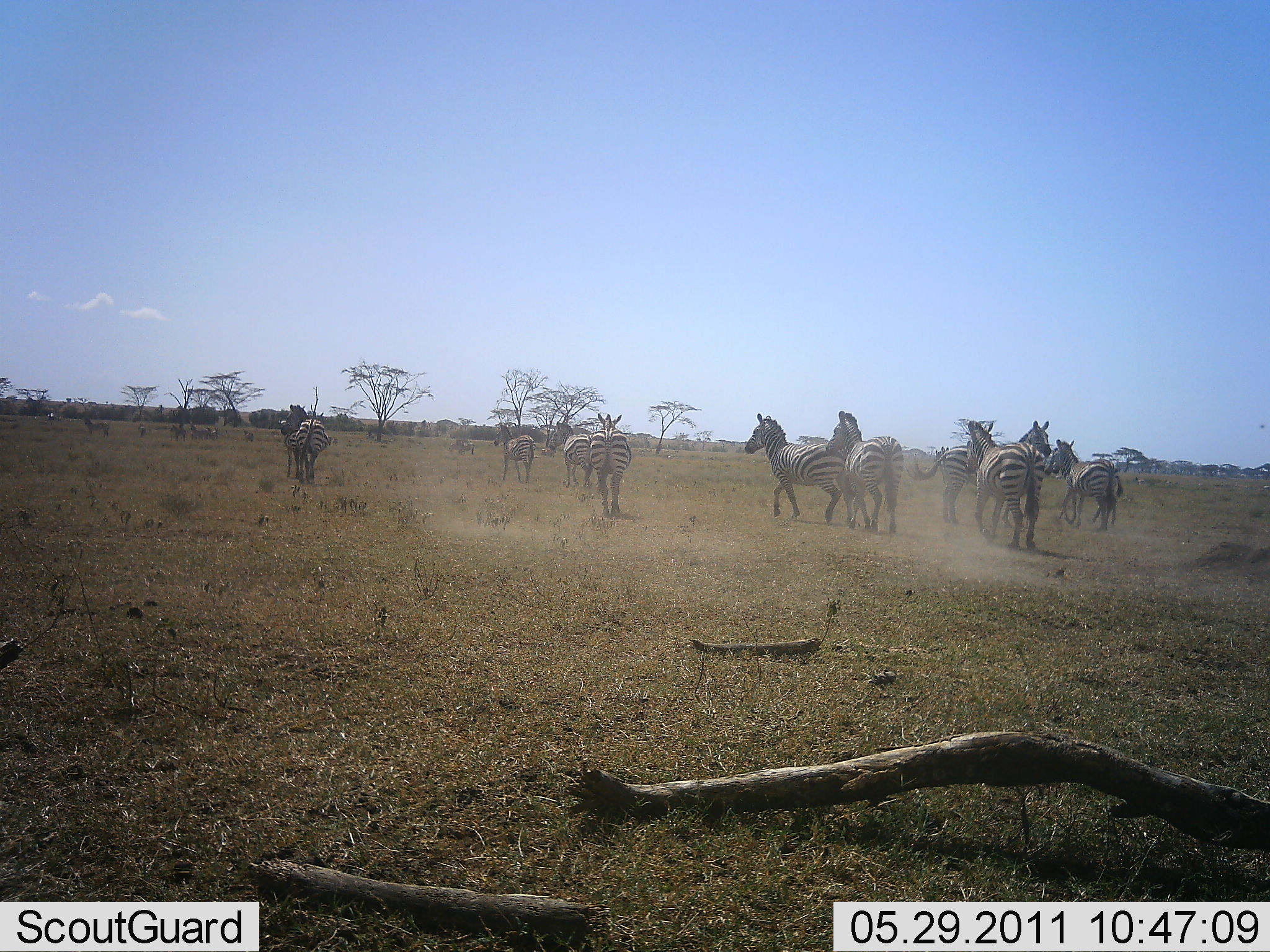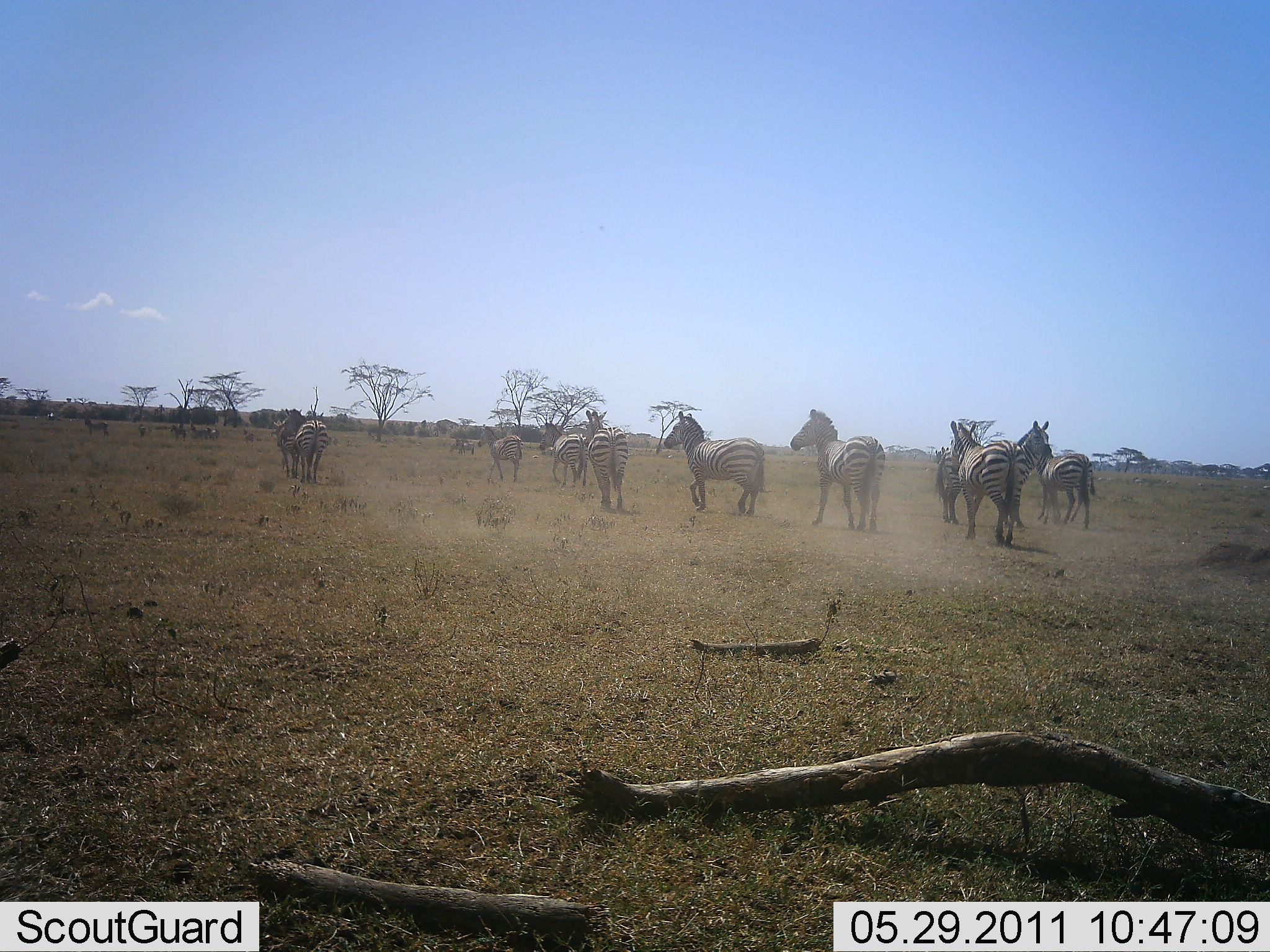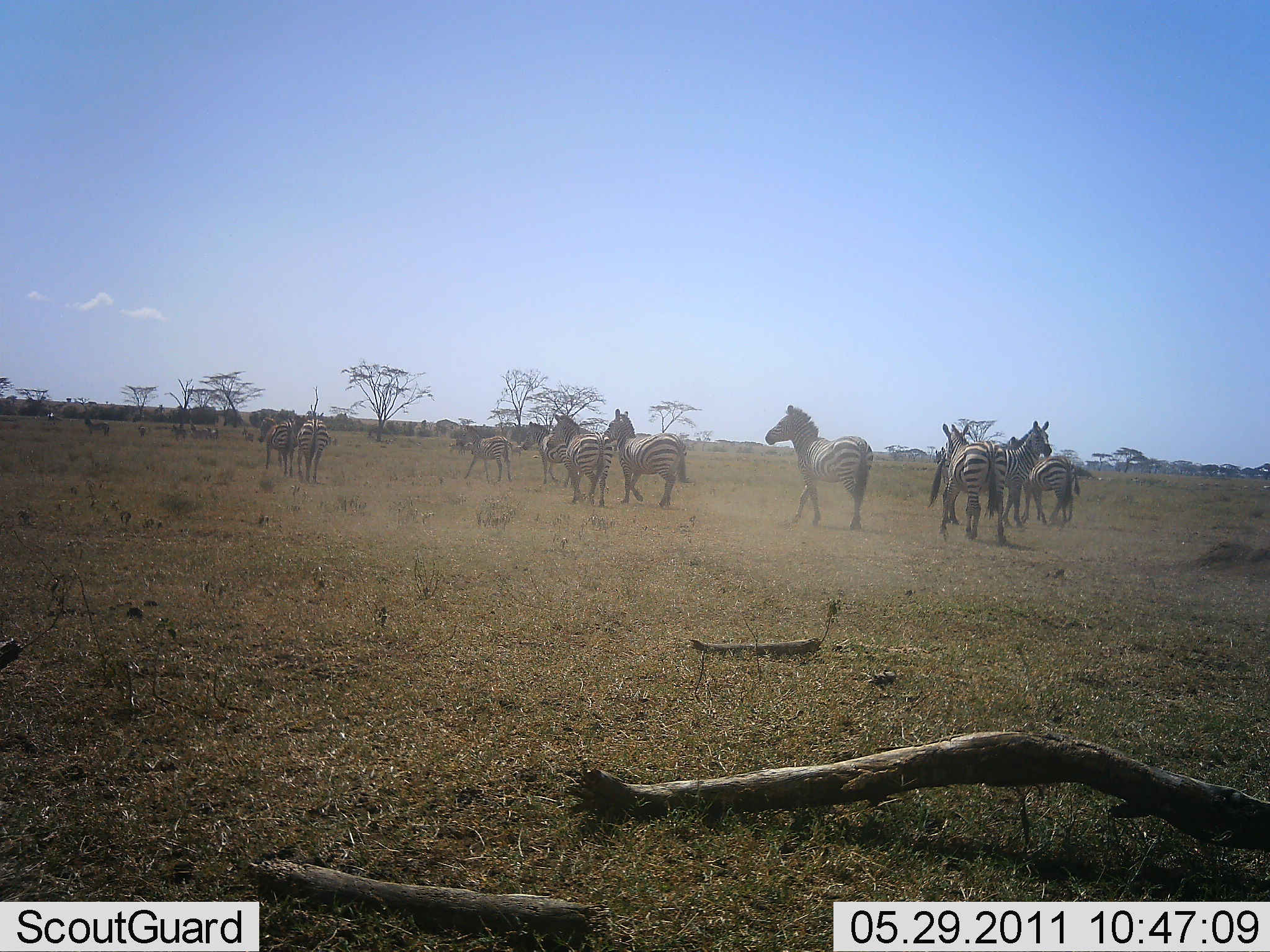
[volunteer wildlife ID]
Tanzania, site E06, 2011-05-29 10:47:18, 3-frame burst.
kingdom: Animalia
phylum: Chordata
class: Mammalia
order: Perissodactyla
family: Equidae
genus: Equus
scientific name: Equus quagga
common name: plains zebra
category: zebra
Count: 11-50.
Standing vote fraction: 30%.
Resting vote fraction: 0%.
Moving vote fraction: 100%.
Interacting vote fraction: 0%.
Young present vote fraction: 0%.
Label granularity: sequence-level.